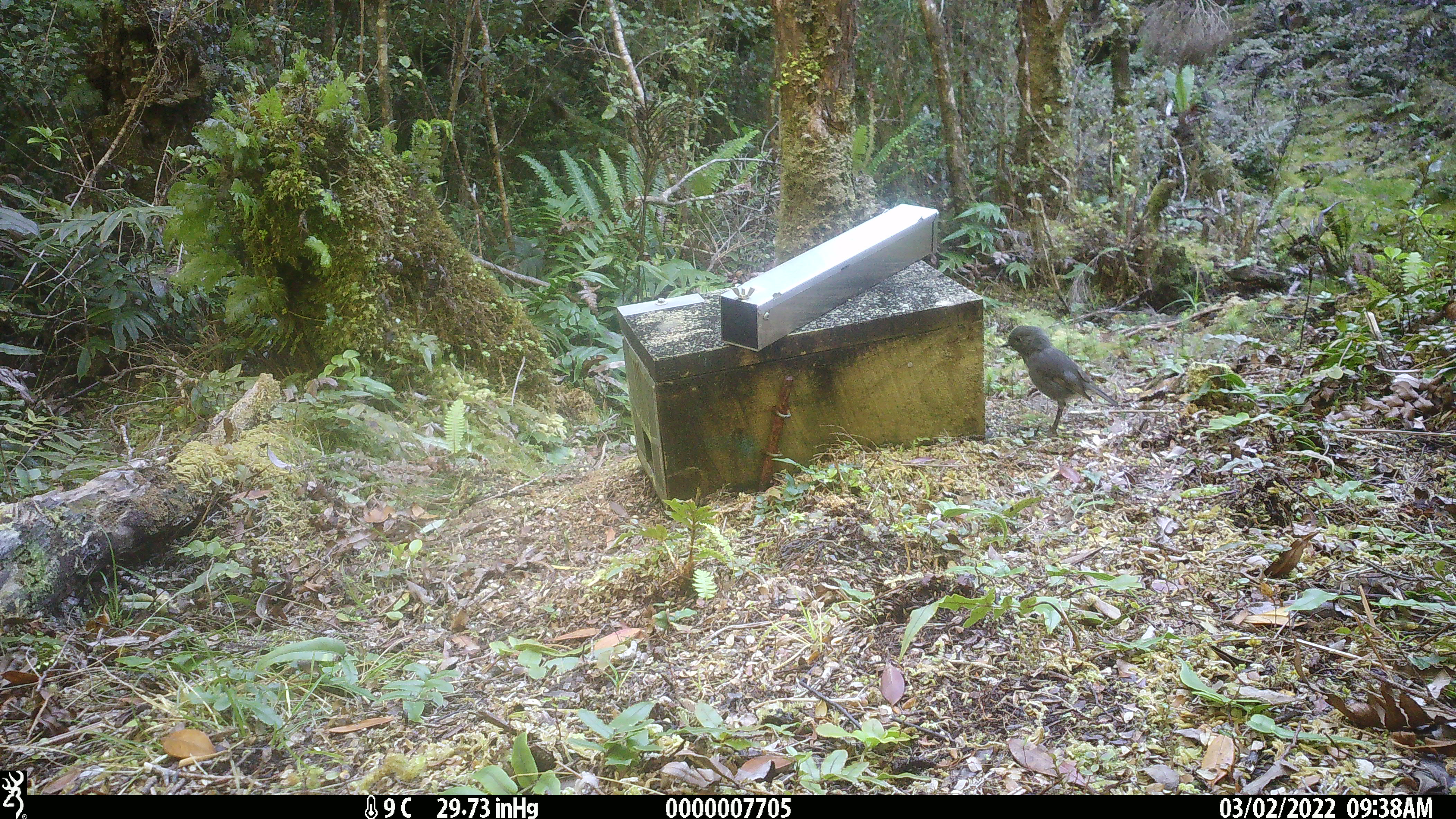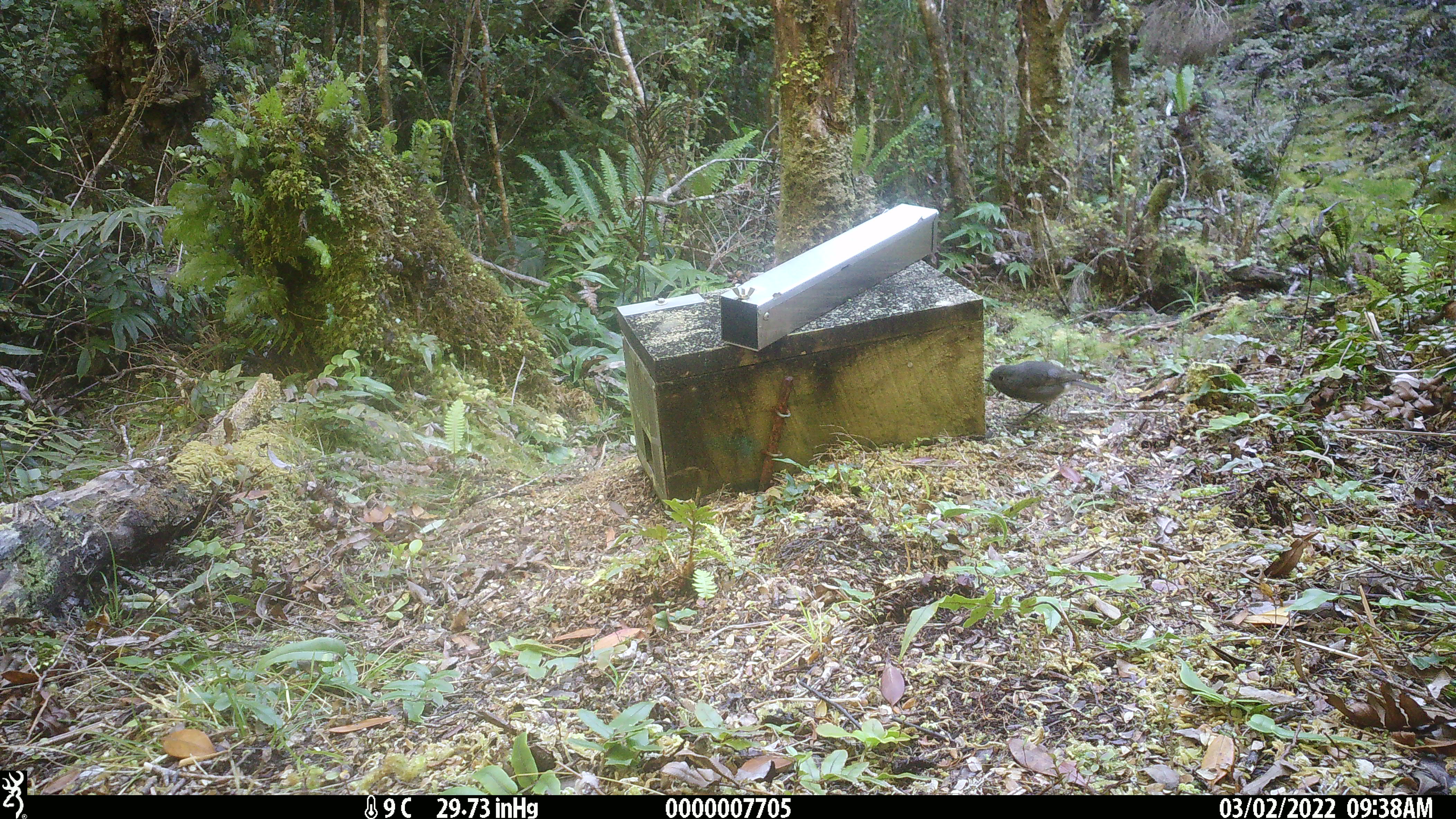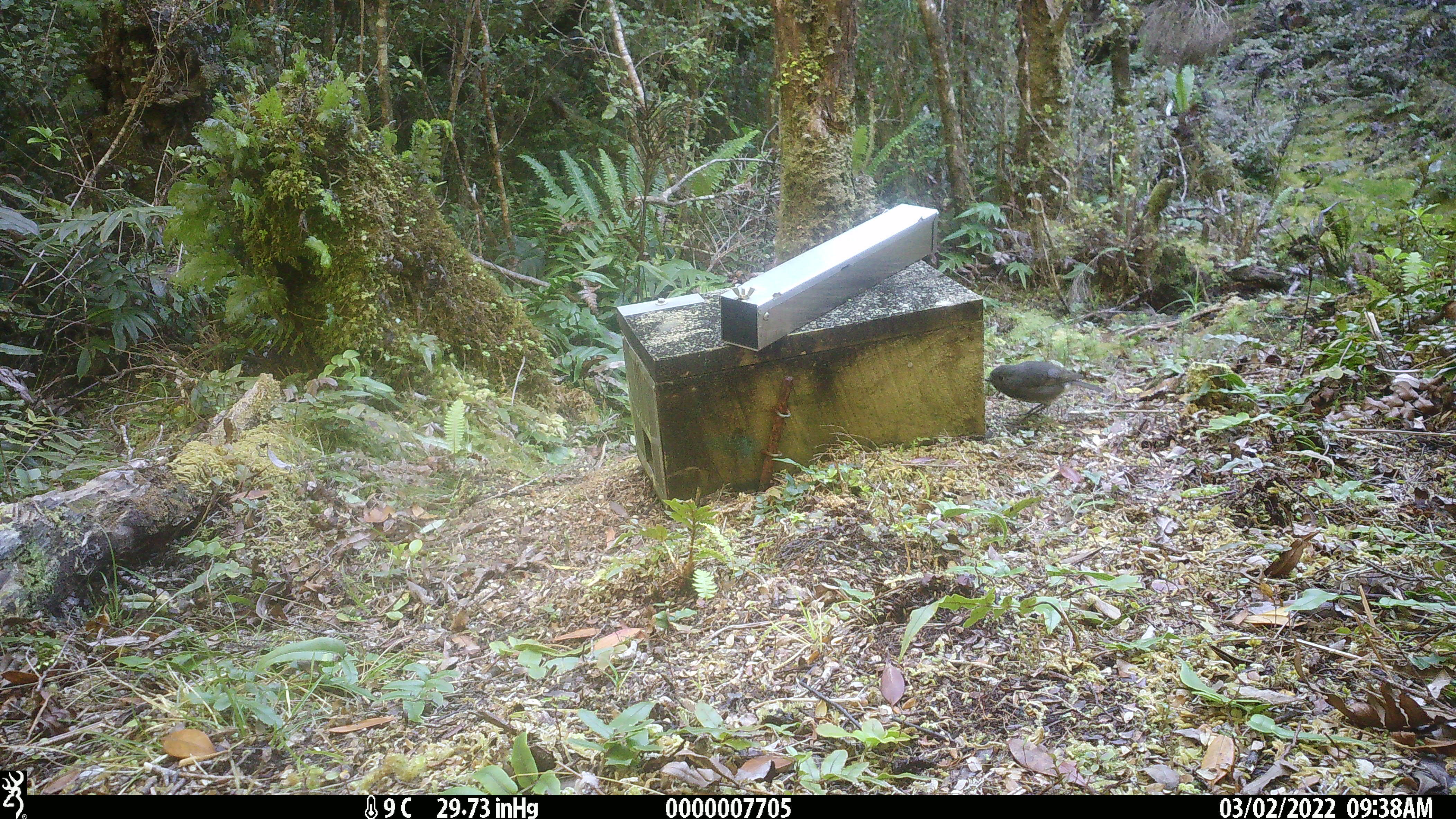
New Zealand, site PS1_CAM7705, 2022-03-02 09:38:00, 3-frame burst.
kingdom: Animalia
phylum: Chordata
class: Aves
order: Passeriformes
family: Petroicidae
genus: Petroica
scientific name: Petroica australis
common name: new zealand robin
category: robin